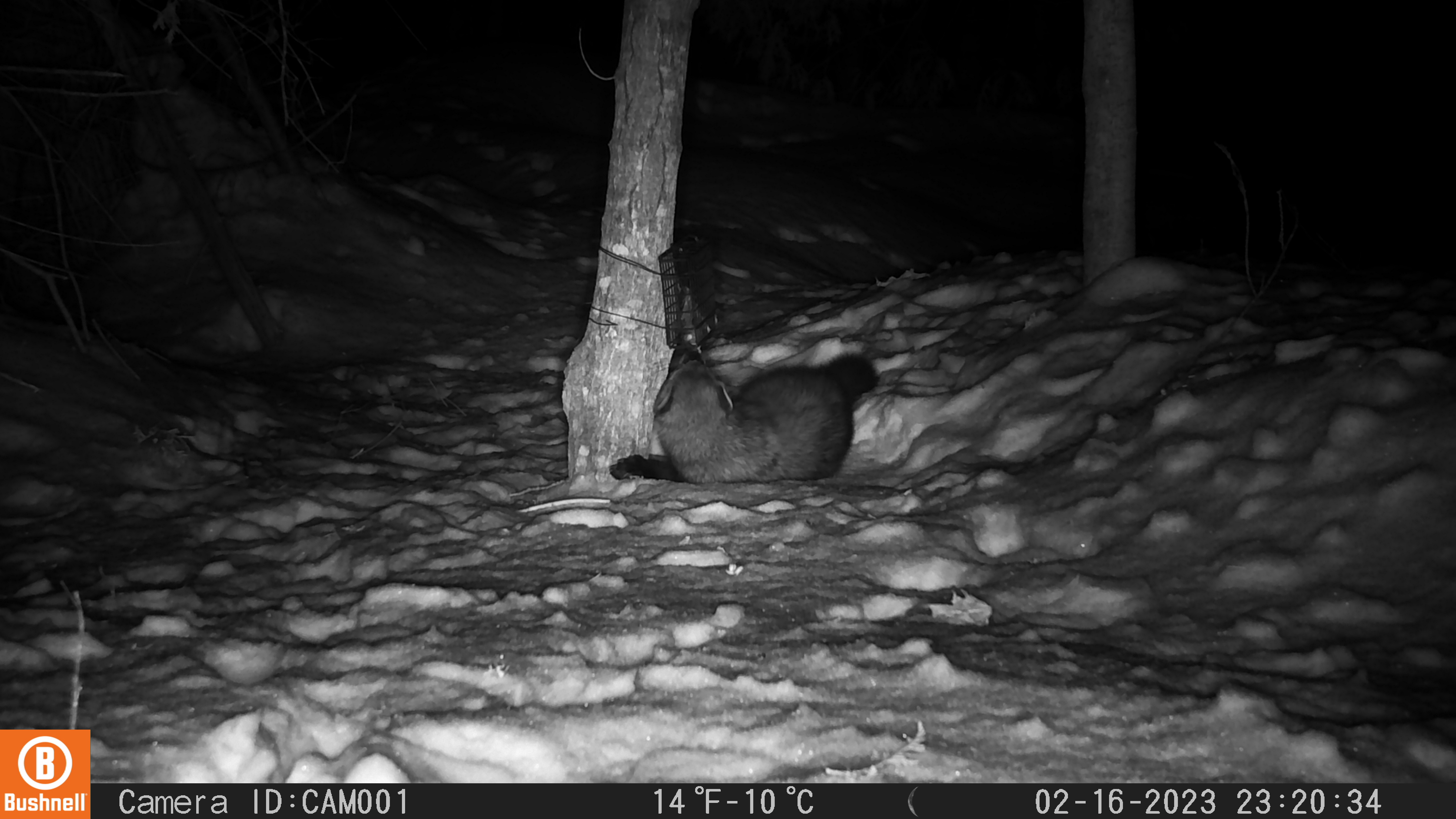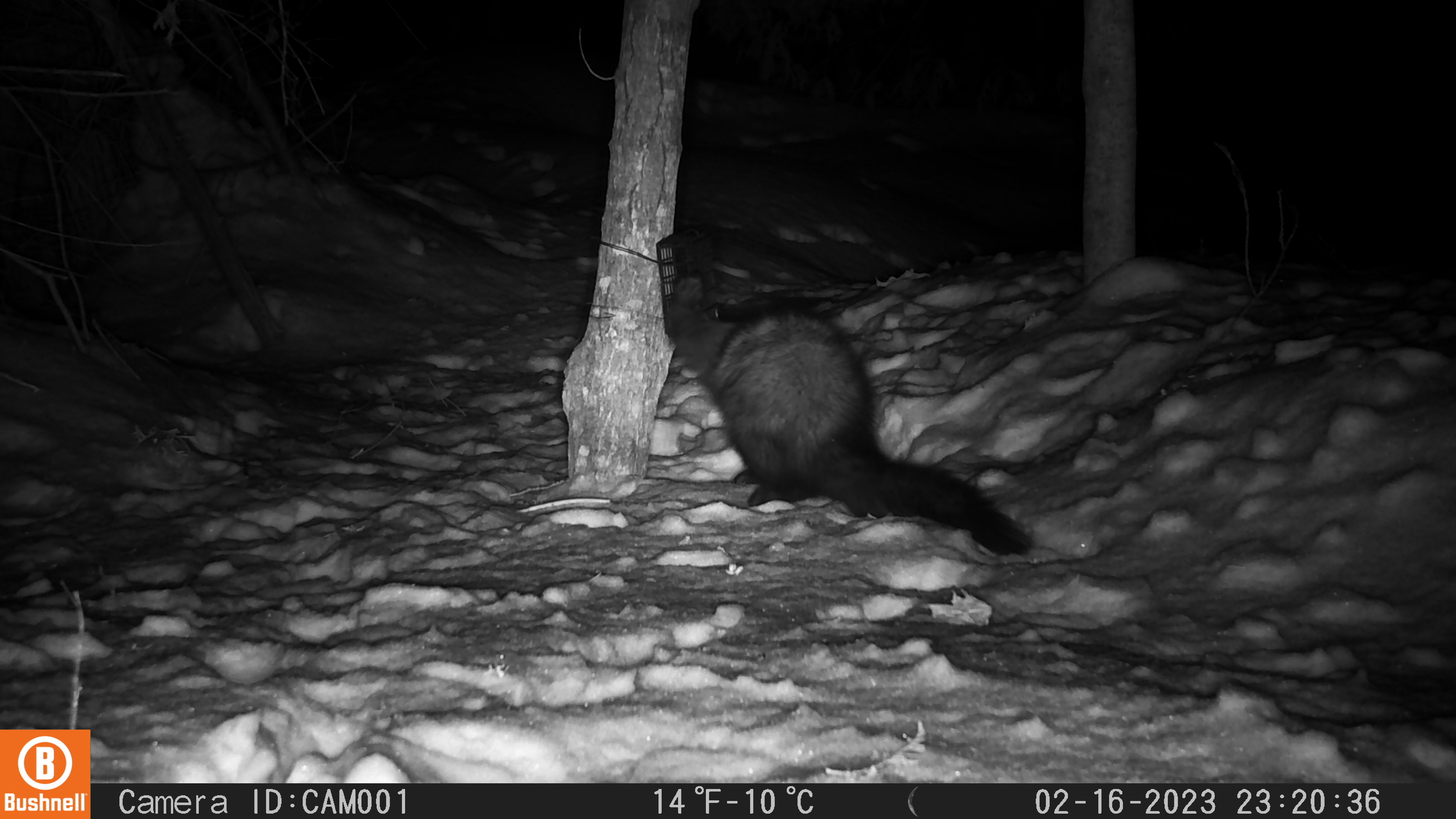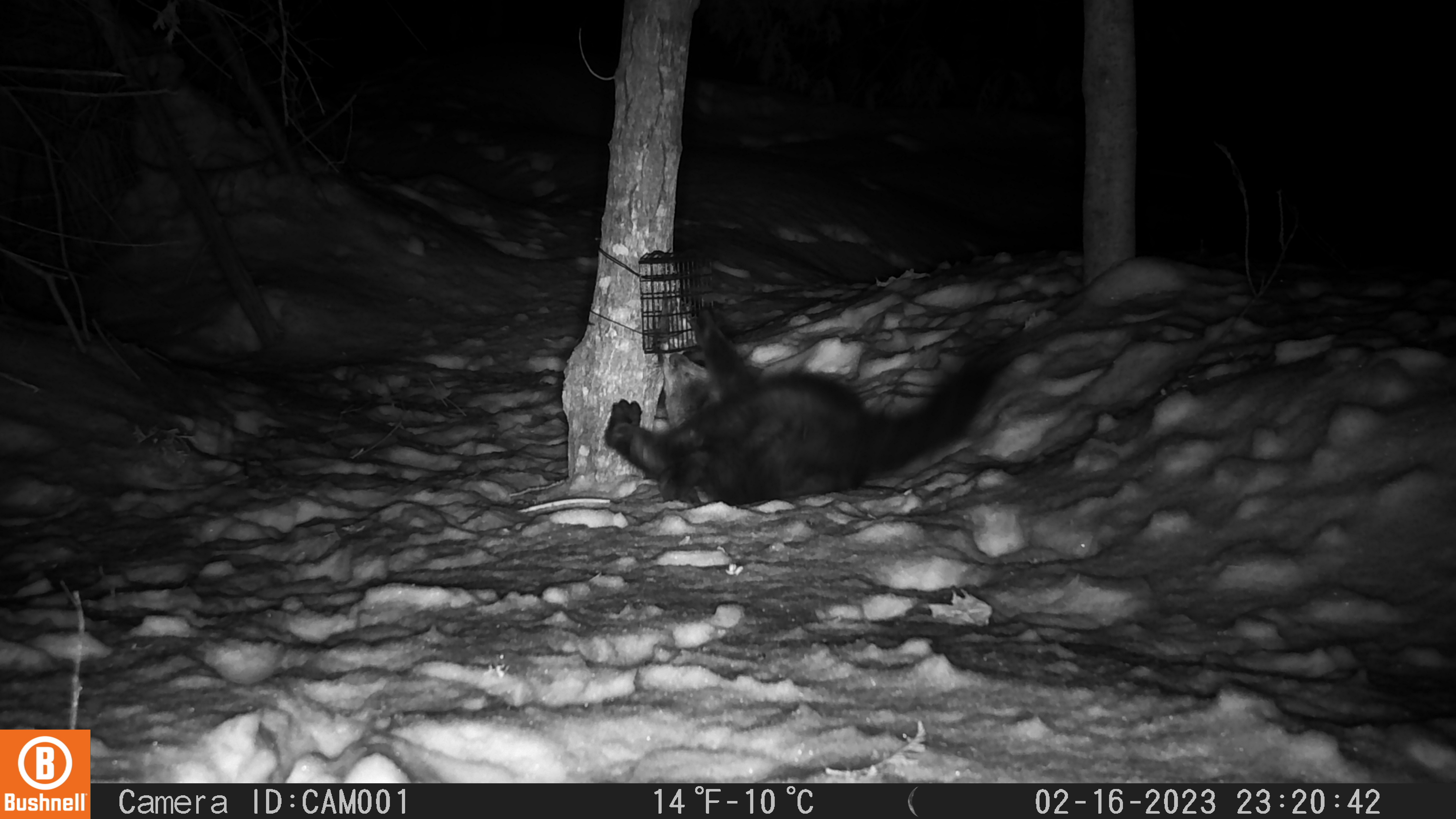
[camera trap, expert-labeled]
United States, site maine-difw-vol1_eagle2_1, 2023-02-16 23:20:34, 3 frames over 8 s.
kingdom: Animalia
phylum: Chordata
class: Mammalia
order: Carnivora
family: Mustelidae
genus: Pekania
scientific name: Pekania pennanti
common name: fisher